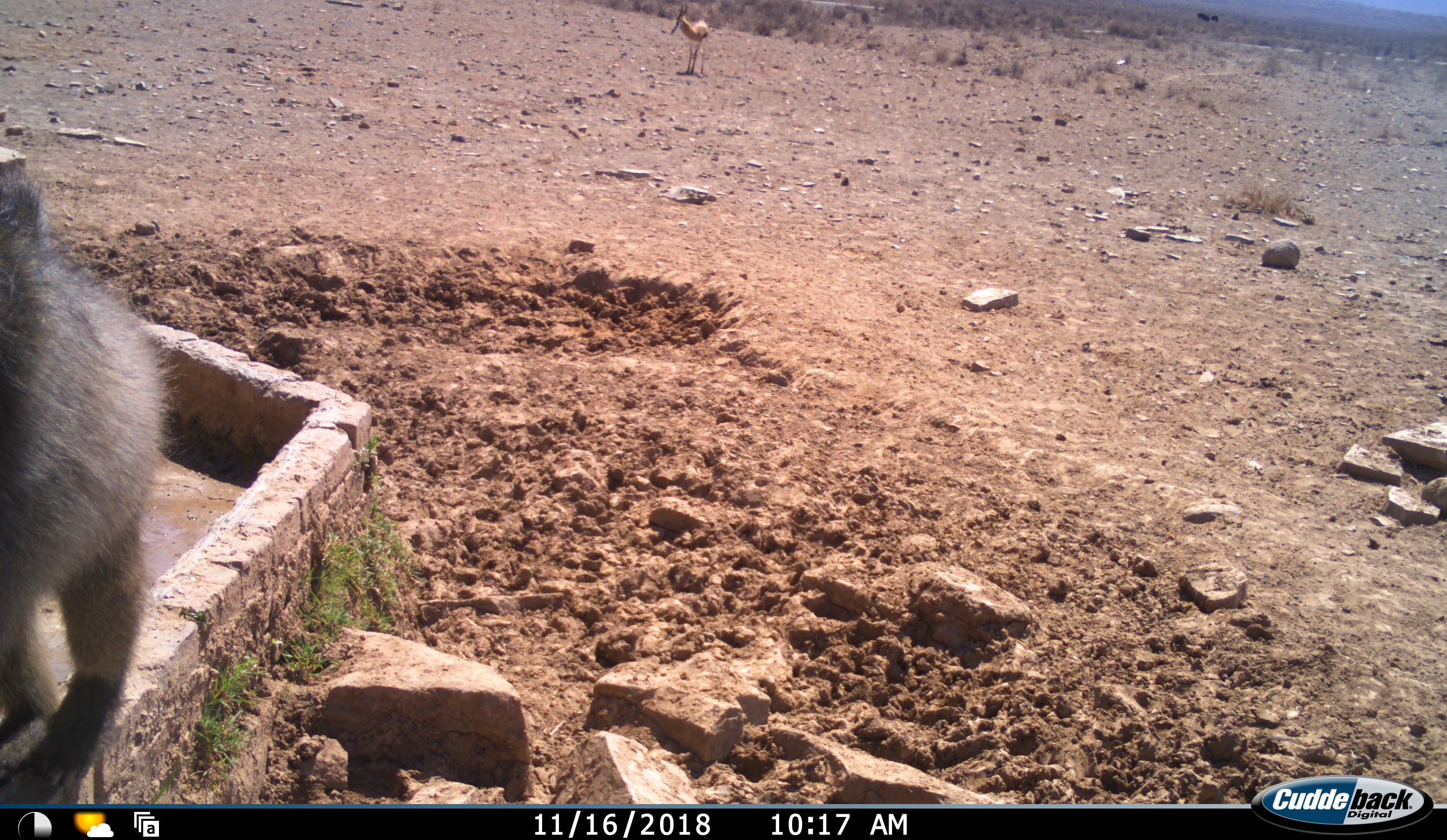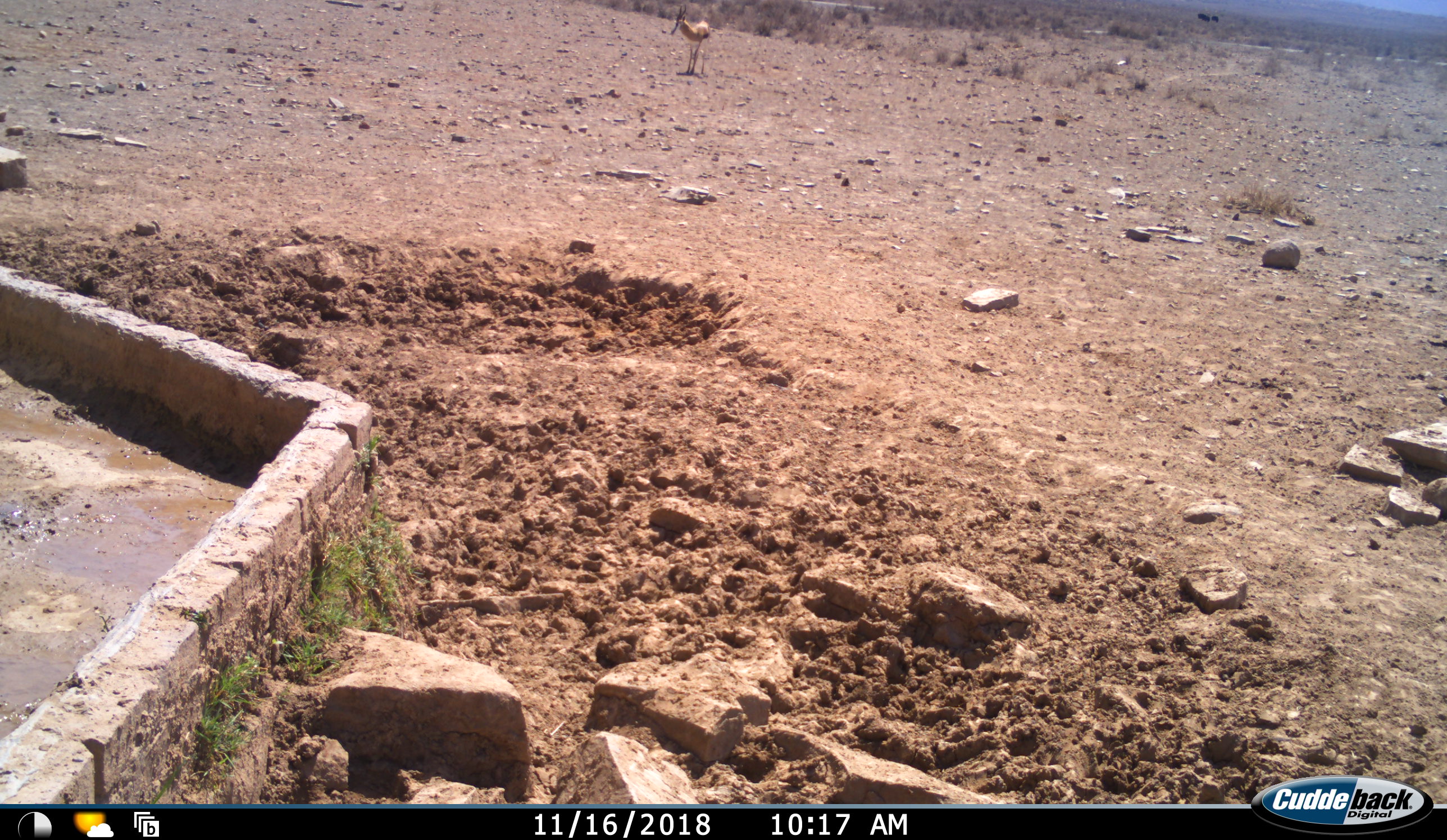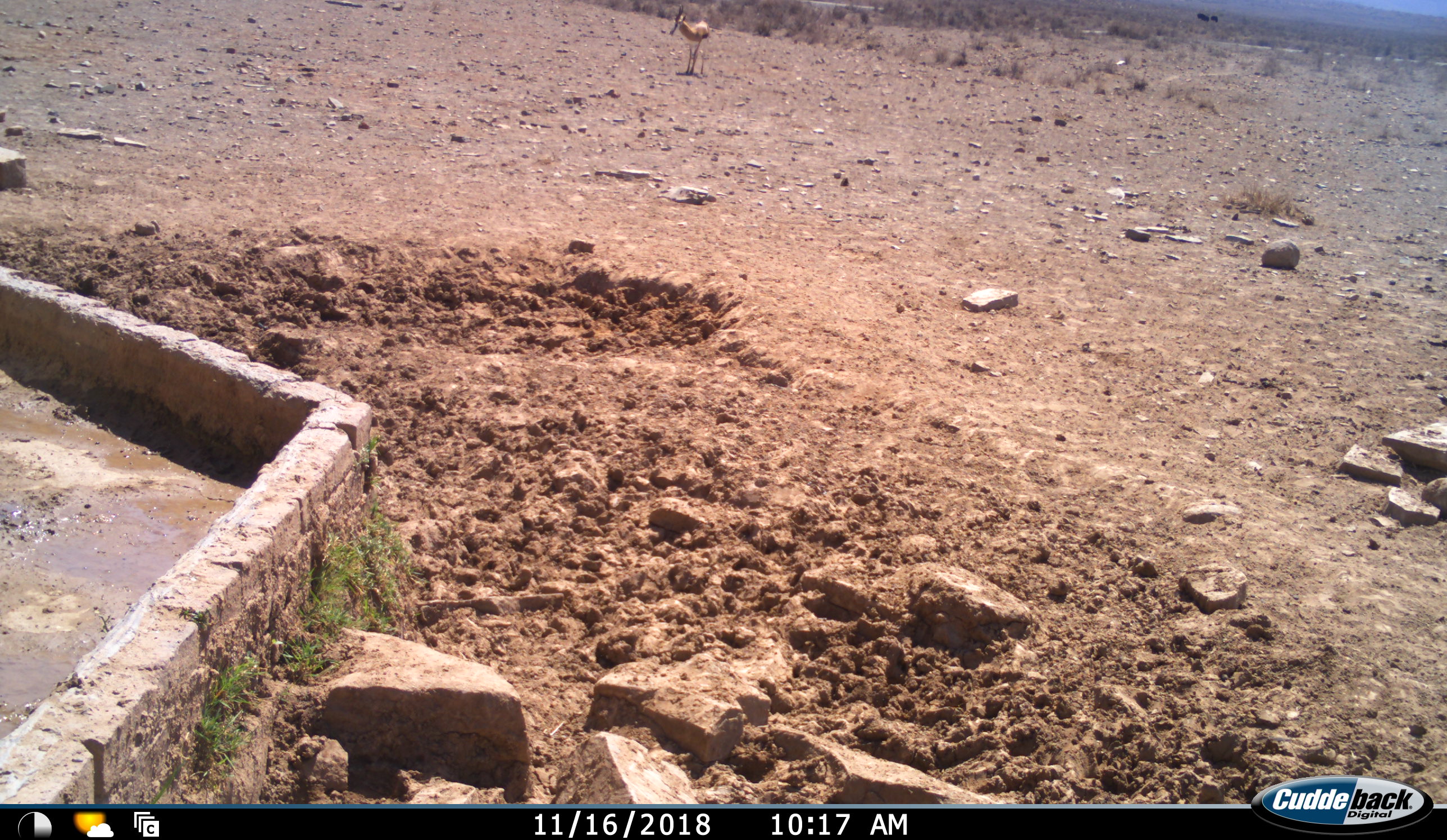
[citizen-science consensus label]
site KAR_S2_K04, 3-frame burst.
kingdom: Animalia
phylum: Chordata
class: Mammalia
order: Primates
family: Cercopithecidae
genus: Papio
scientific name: Papio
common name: baboon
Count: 1.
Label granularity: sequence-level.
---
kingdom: Animalia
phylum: Chordata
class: Mammalia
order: Artiodactyla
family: Bovidae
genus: Antidorcas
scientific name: Antidorcas marsupialis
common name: springbok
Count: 1.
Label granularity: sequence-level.